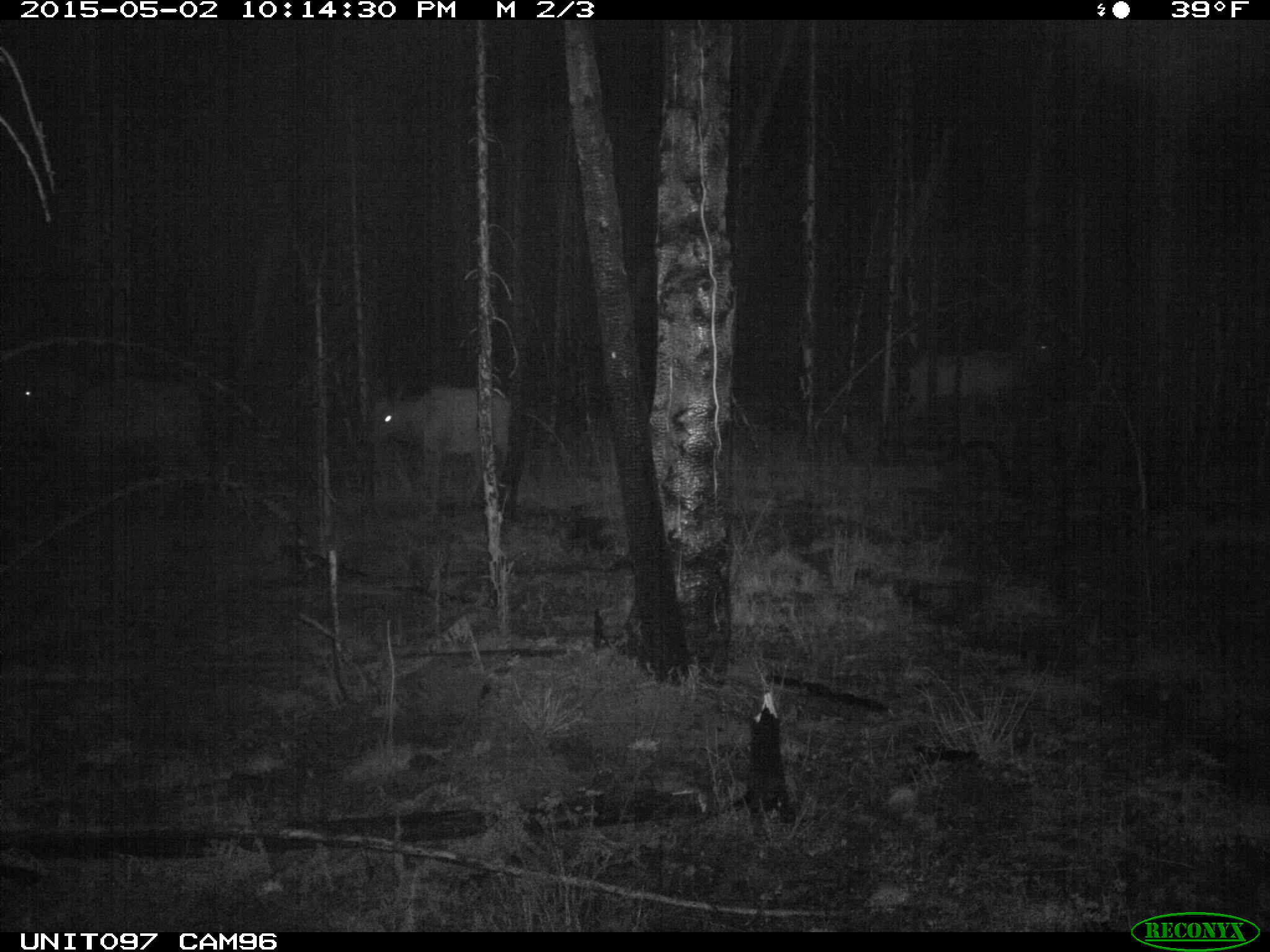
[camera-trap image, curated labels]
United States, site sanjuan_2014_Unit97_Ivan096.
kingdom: Animalia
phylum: Chordata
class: Mammalia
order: Artiodactyla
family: Cervidae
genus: Cervus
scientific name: Cervus elaphus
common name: red deer